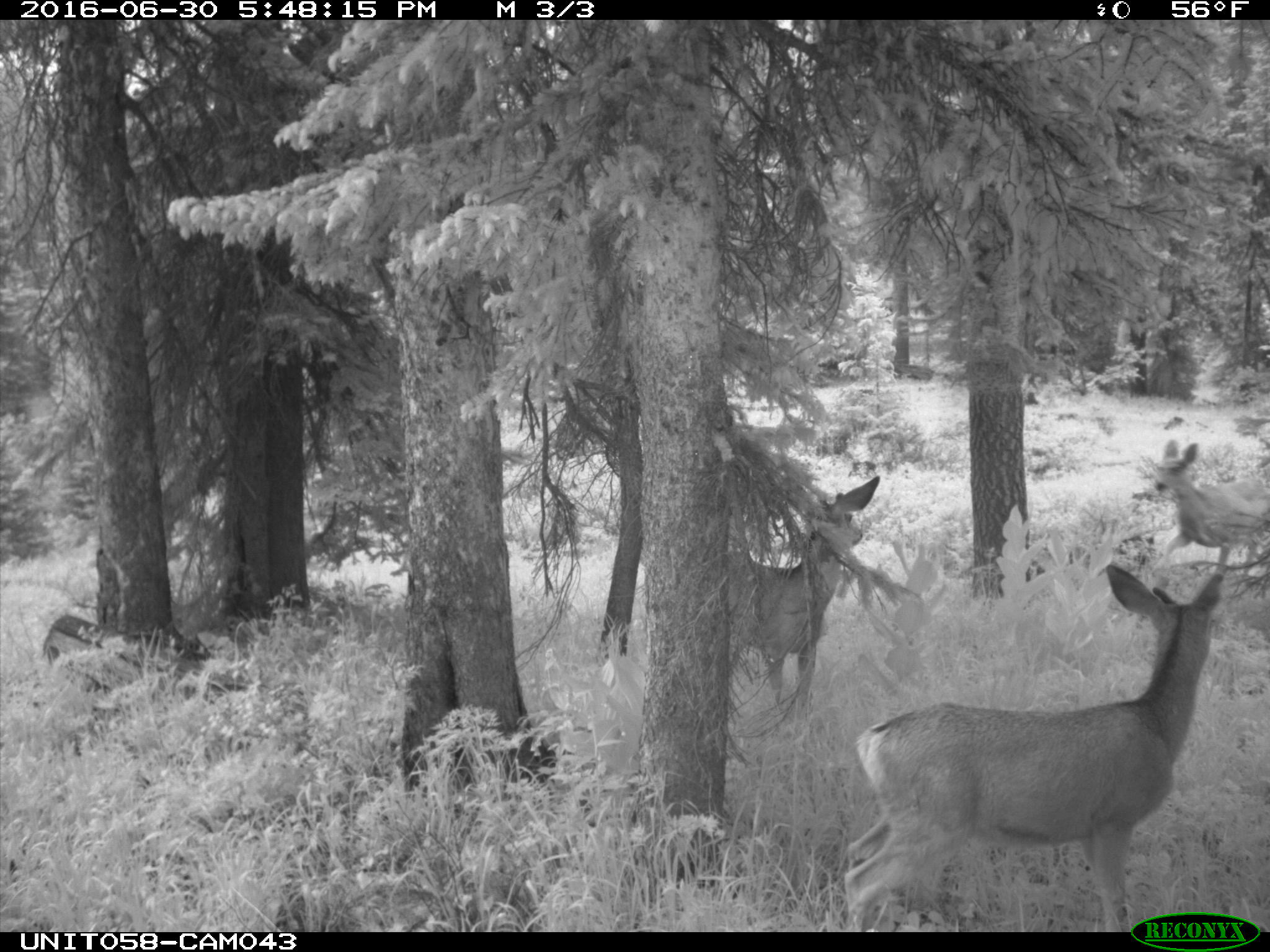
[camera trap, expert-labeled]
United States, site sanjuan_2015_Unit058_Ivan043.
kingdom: Animalia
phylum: Chordata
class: Mammalia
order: Artiodactyla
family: Cervidae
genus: Odocoileus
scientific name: Odocoileus hemionus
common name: mule deer